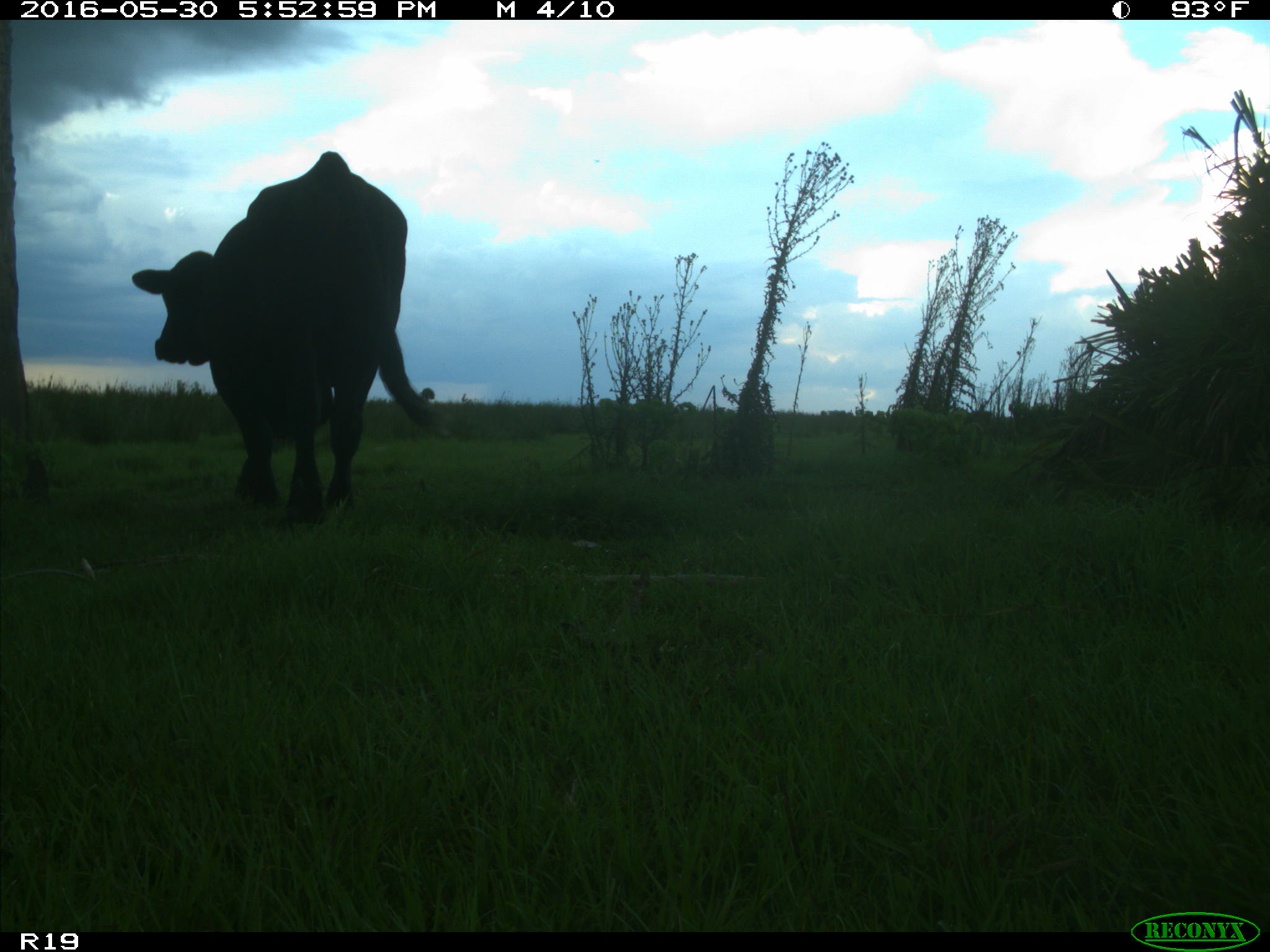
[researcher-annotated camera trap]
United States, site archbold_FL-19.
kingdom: Animalia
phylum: Chordata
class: Mammalia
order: Artiodactyla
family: Bovidae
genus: Bos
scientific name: Bos taurus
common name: domestic cow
Bos taurus (domestic cow).